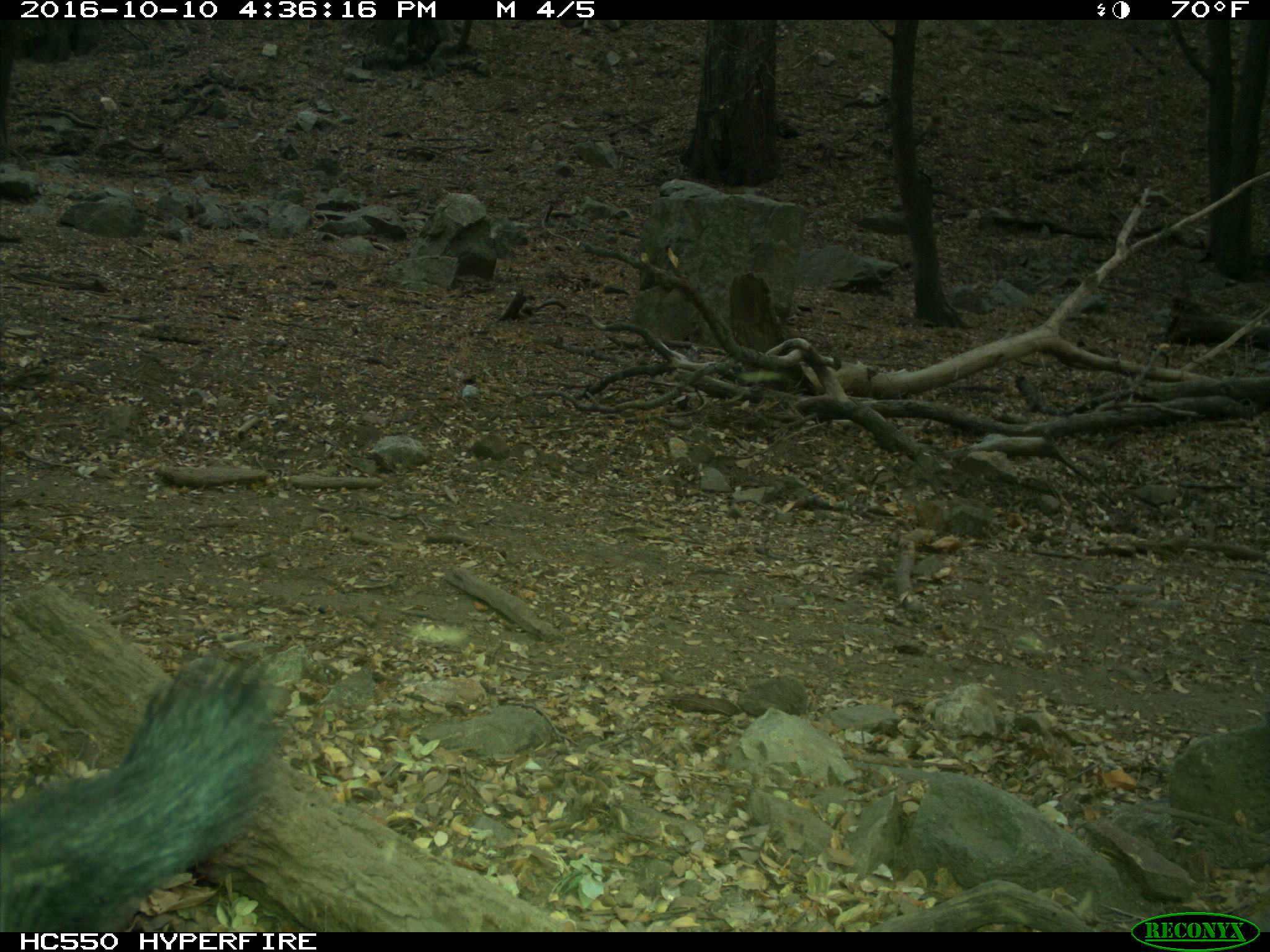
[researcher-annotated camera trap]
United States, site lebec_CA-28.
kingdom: Animalia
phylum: Chordata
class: Mammalia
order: Artiodactyla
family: Suidae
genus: Sus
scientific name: Sus scrofa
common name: wild boar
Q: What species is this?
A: Sus scrofa (wild boar).